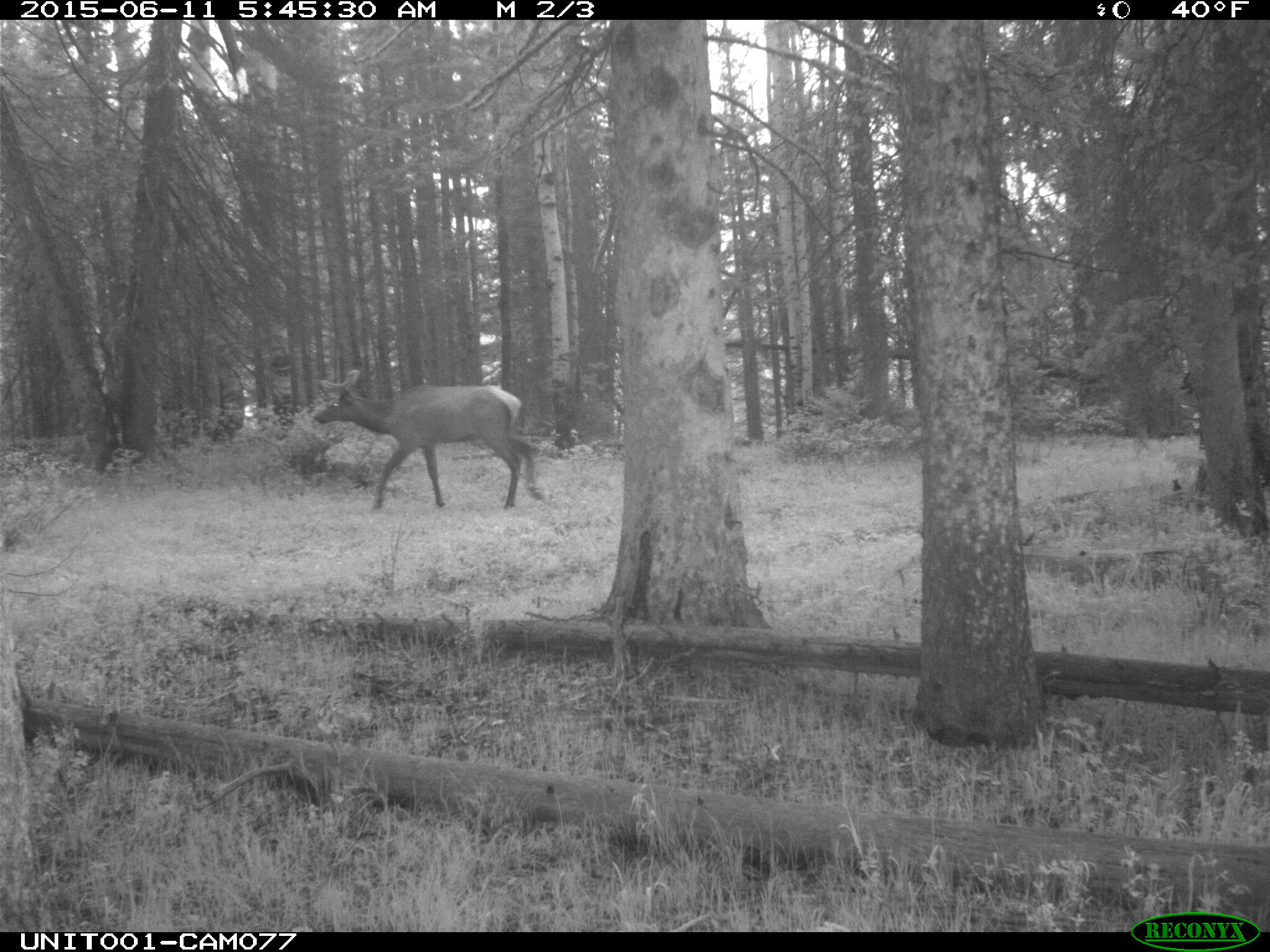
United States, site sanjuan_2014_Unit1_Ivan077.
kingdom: Animalia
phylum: Chordata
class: Mammalia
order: Artiodactyla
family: Cervidae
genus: Cervus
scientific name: Cervus elaphus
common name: red deer